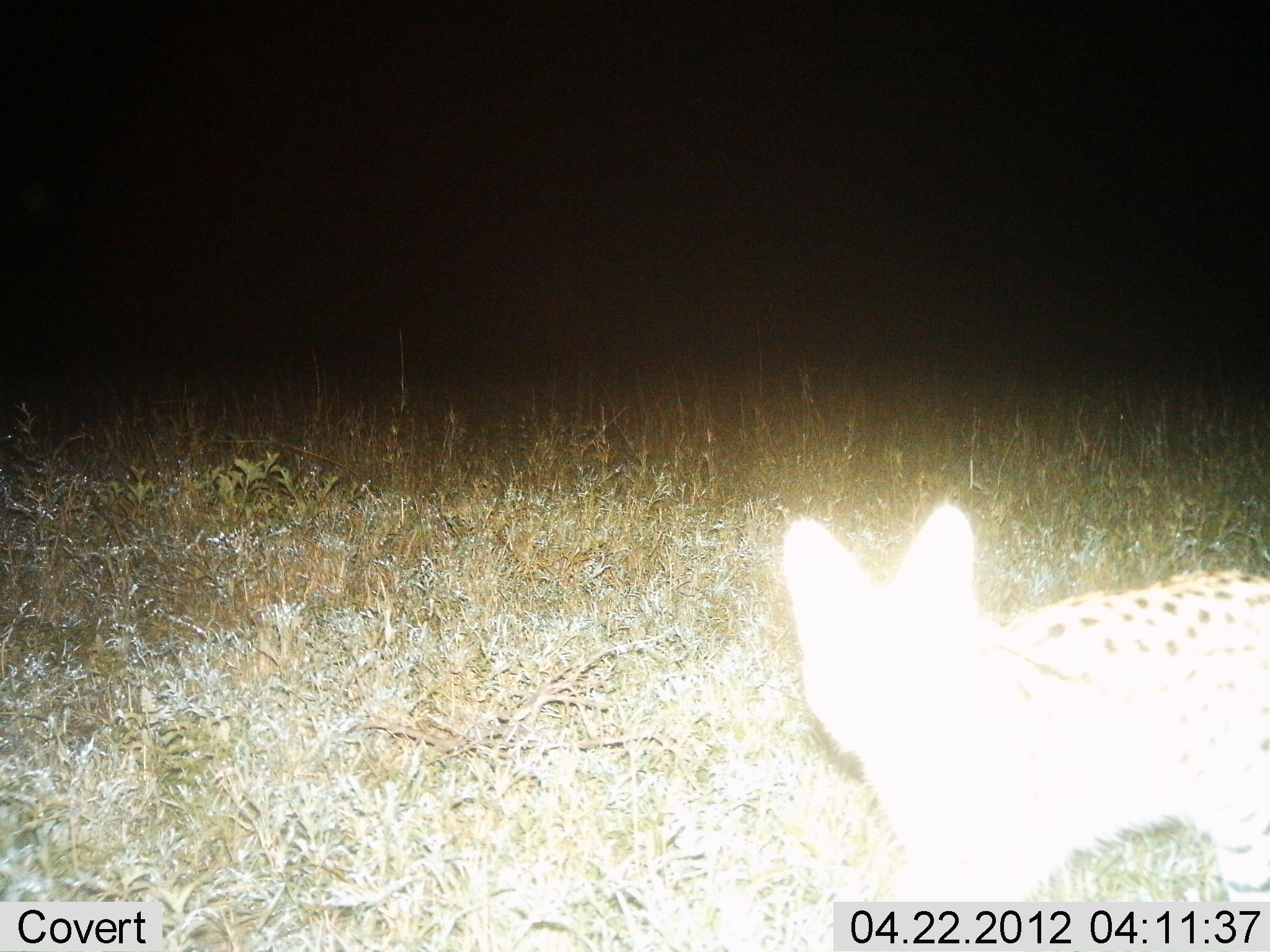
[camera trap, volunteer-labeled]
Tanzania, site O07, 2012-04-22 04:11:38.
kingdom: Animalia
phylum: Chordata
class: Mammalia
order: Carnivora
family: Felidae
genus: Leptailurus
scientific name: Leptailurus serval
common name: serval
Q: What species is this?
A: Serval (Leptailurus serval).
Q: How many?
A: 1.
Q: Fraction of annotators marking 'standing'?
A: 75%.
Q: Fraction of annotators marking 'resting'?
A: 0%.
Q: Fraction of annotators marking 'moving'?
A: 25%.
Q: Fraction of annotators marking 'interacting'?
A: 0%.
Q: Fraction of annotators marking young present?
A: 0%.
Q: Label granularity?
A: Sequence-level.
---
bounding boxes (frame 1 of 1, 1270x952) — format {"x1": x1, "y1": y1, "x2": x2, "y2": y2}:
animal: {"x1": 777, "y1": 497, "x2": 1269, "y2": 904}